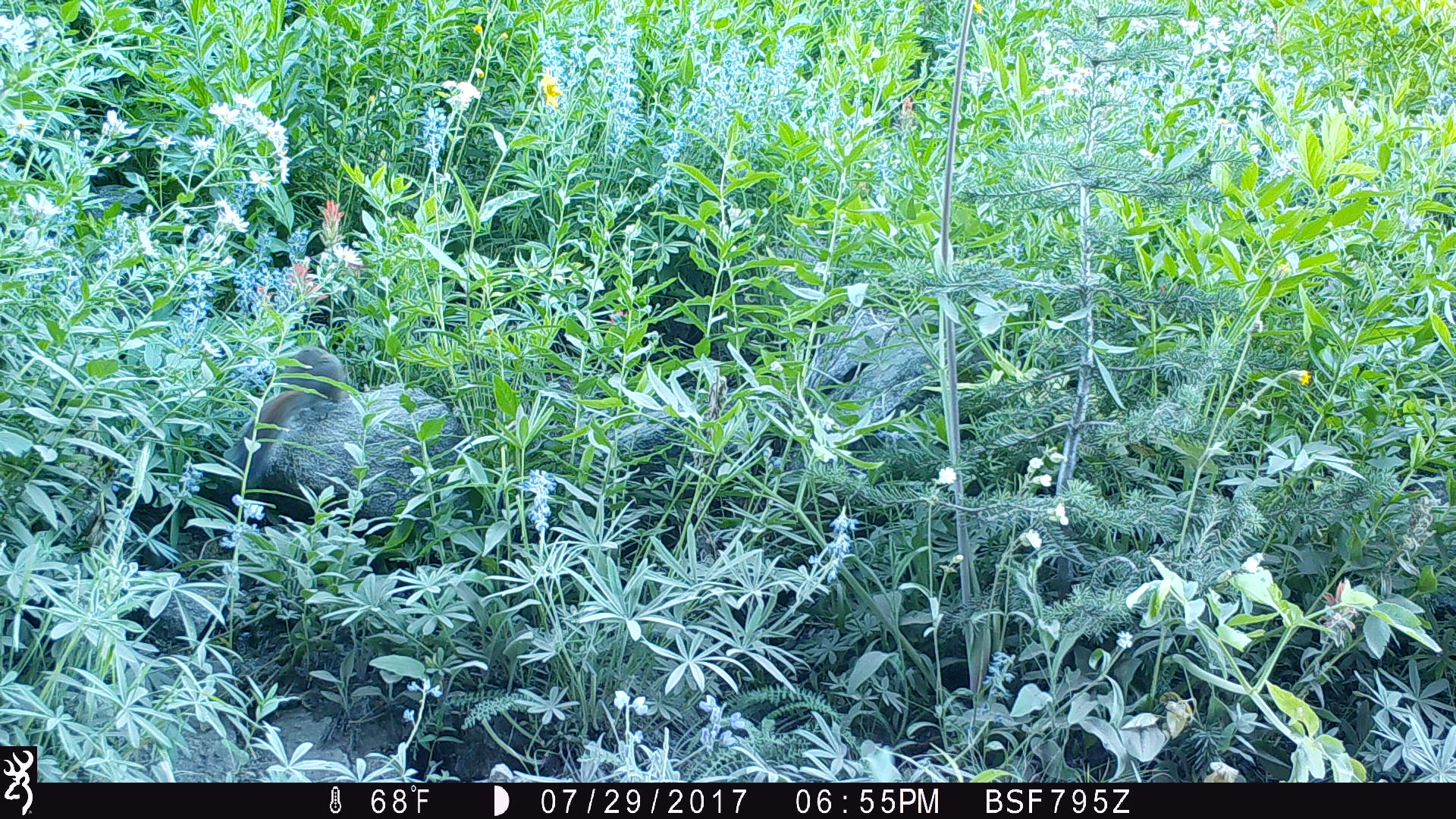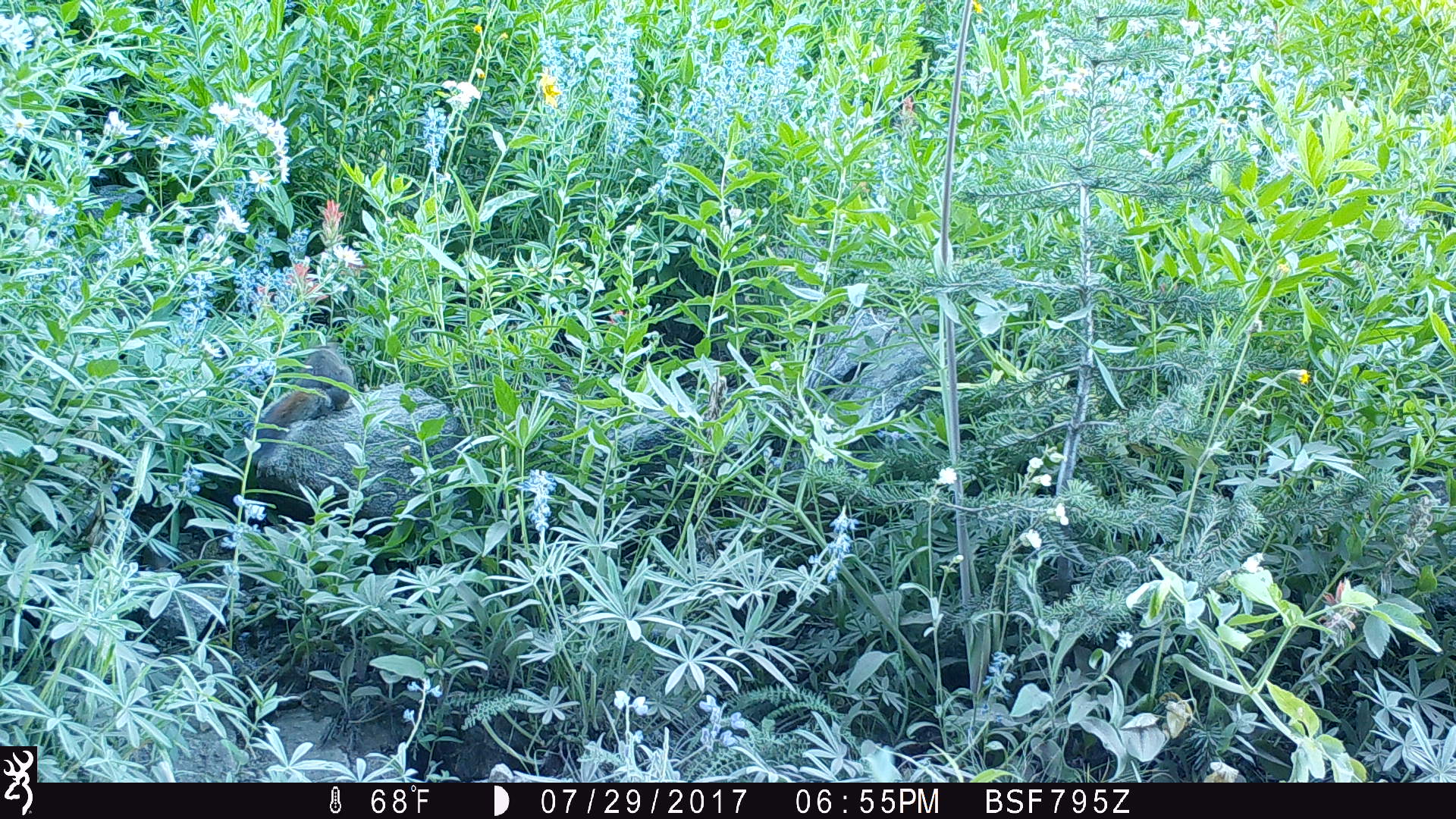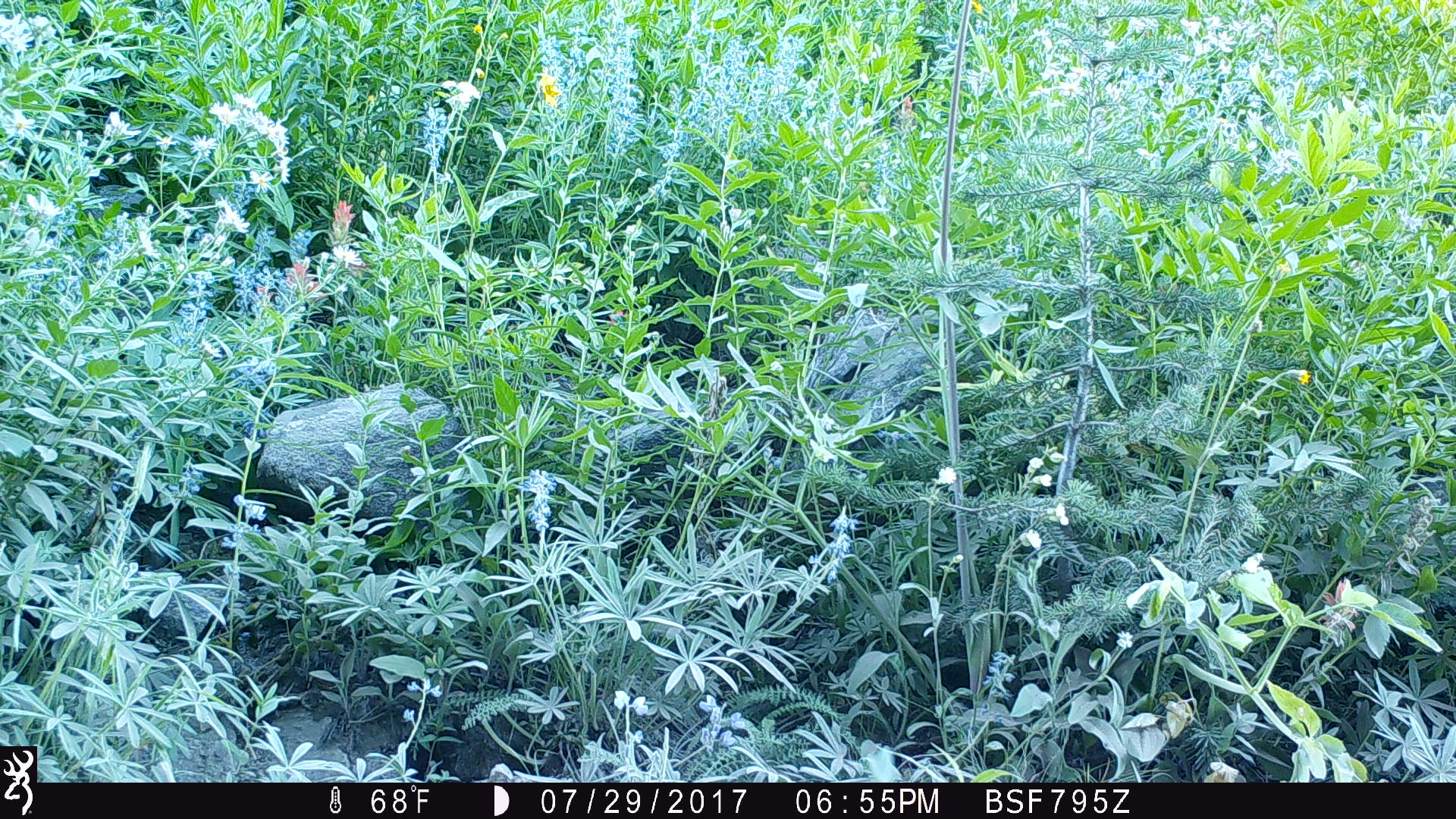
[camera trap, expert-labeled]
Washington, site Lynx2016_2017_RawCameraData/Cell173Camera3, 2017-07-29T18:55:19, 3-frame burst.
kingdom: Animalia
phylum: Chordata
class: Mammalia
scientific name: Mammalia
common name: small mammal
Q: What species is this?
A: Small mammal (Mammalia).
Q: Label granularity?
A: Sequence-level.